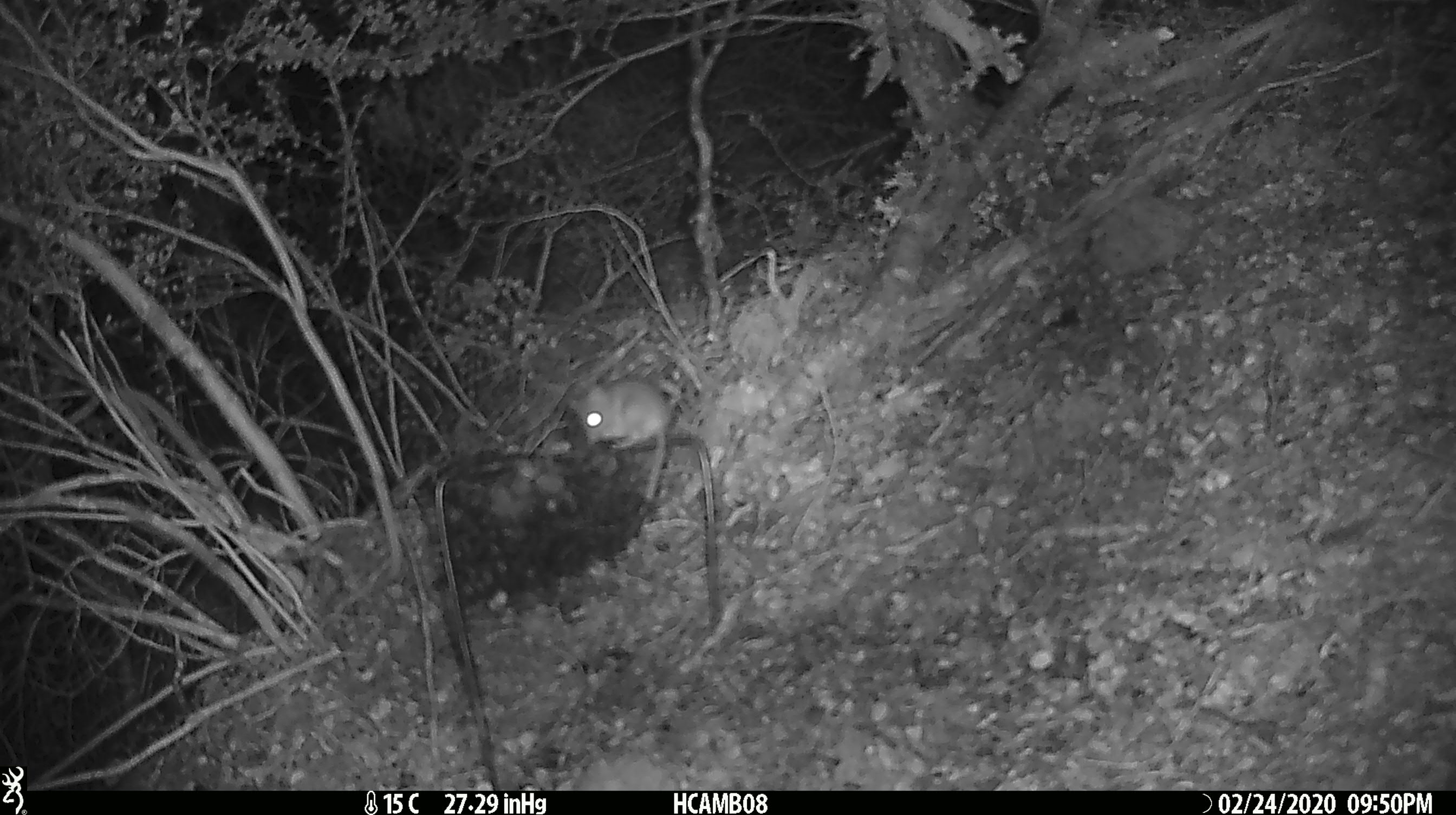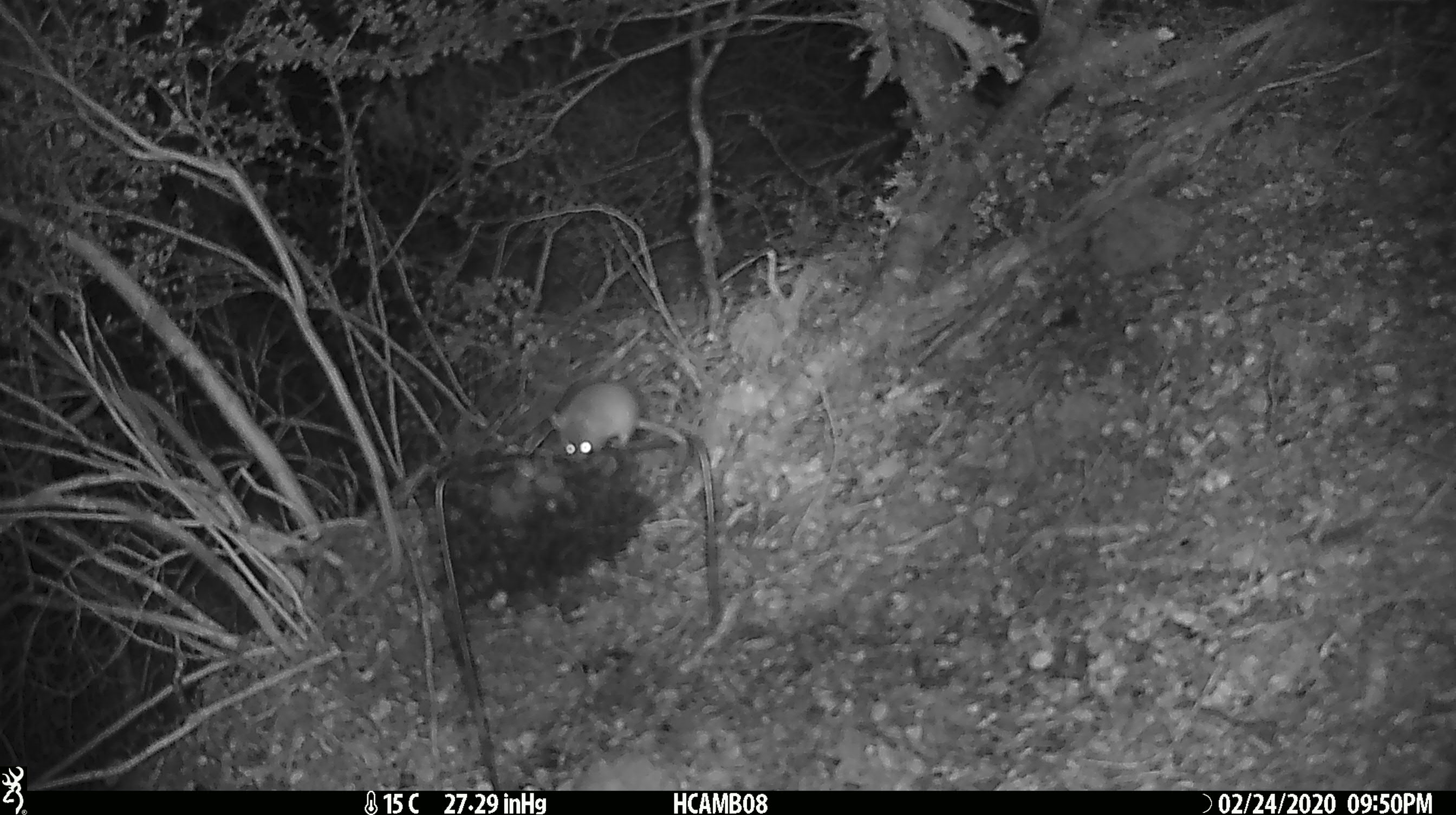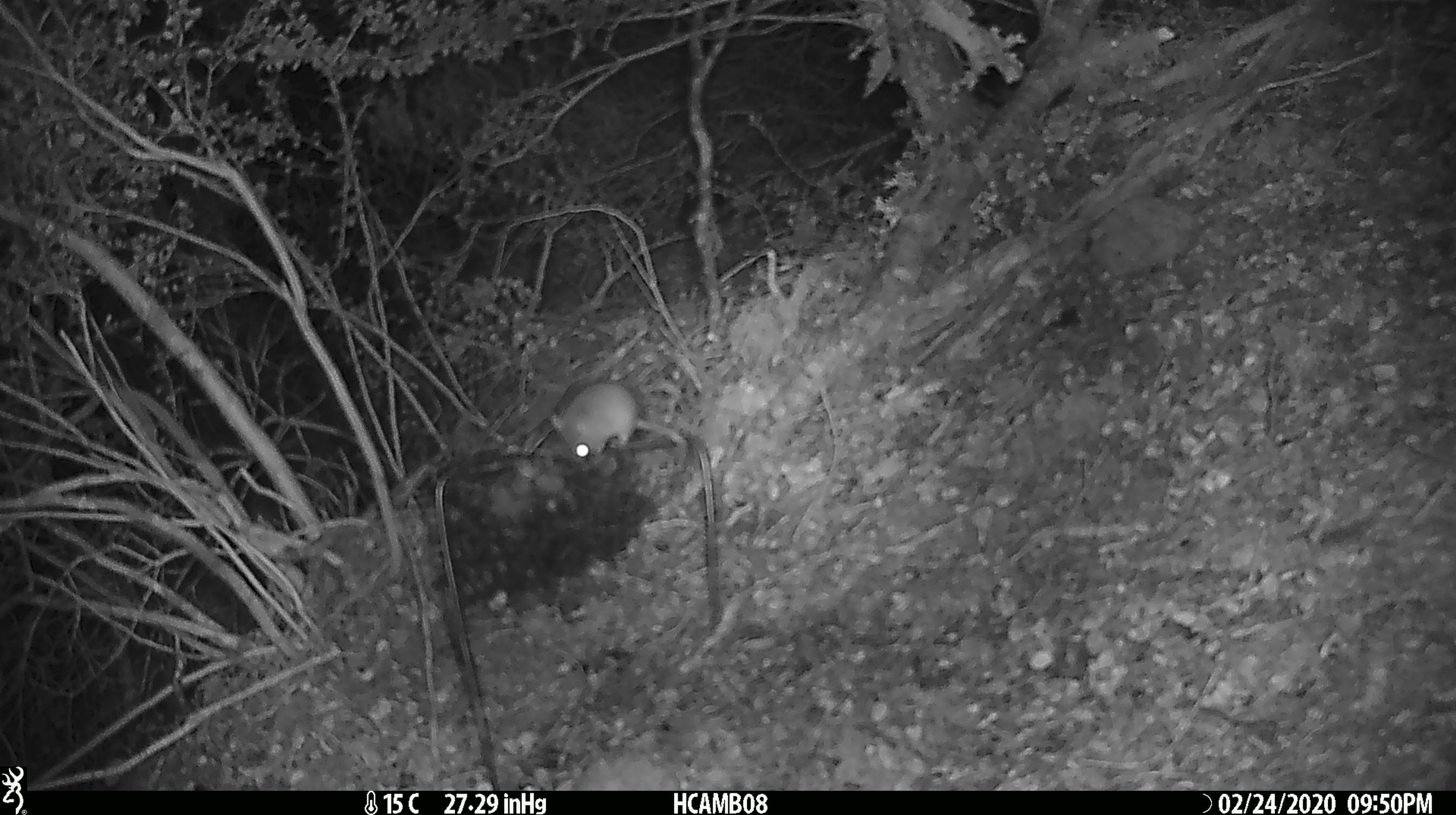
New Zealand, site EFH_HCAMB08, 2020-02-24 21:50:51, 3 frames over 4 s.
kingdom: Animalia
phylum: Chordata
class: Mammalia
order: Rodentia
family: Muridae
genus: Mus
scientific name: Mus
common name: mouse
Mouse (Mus).